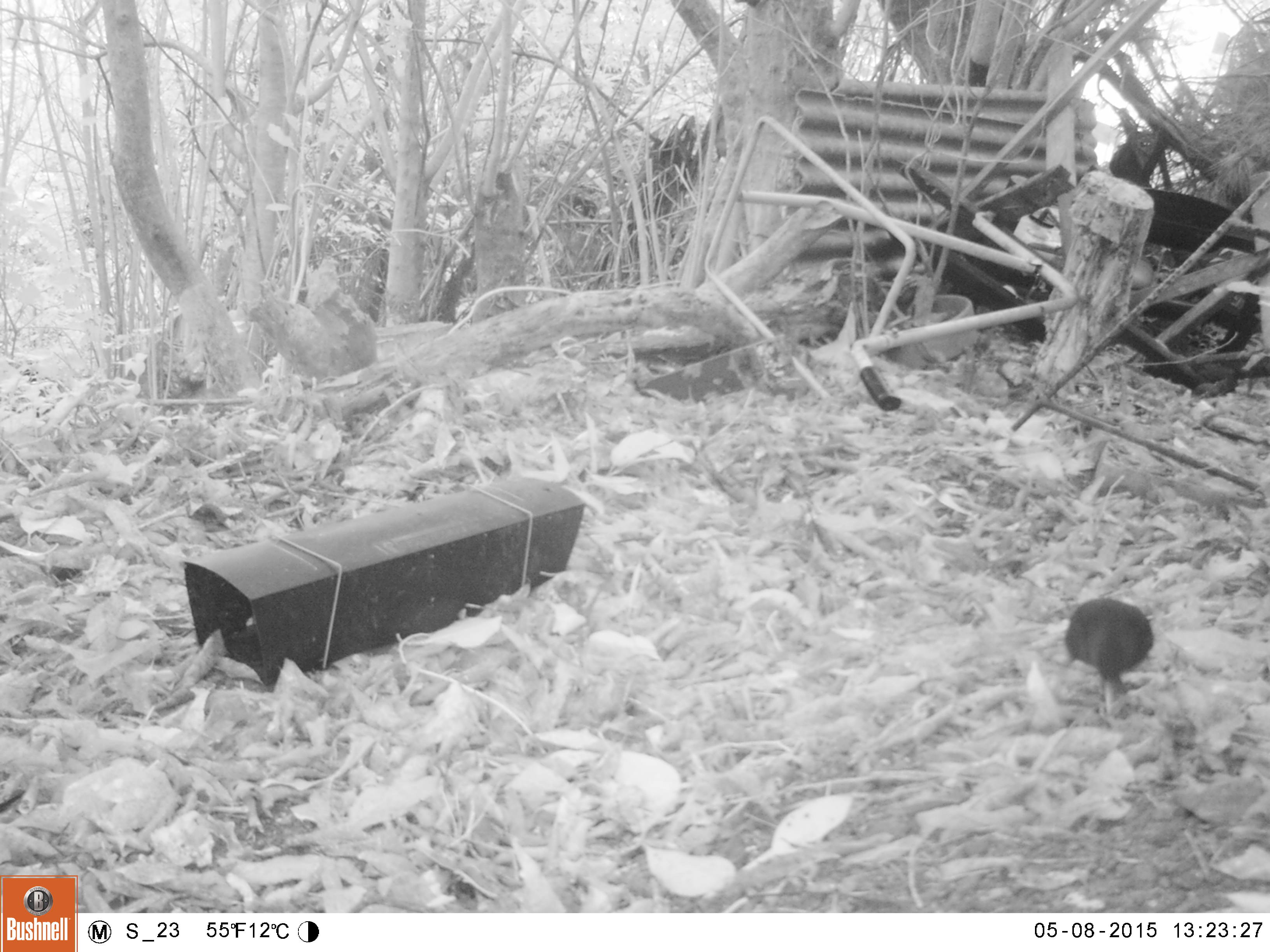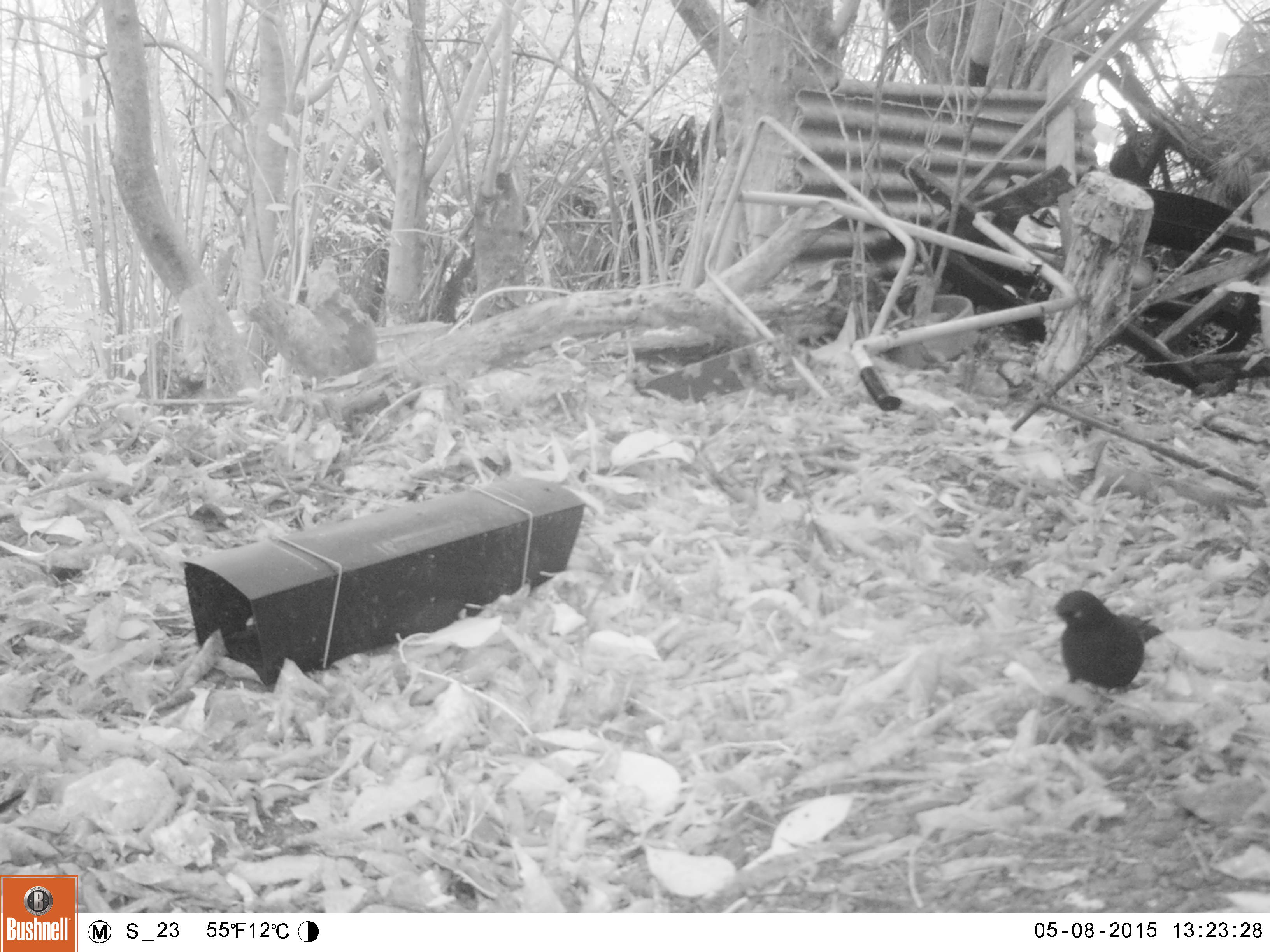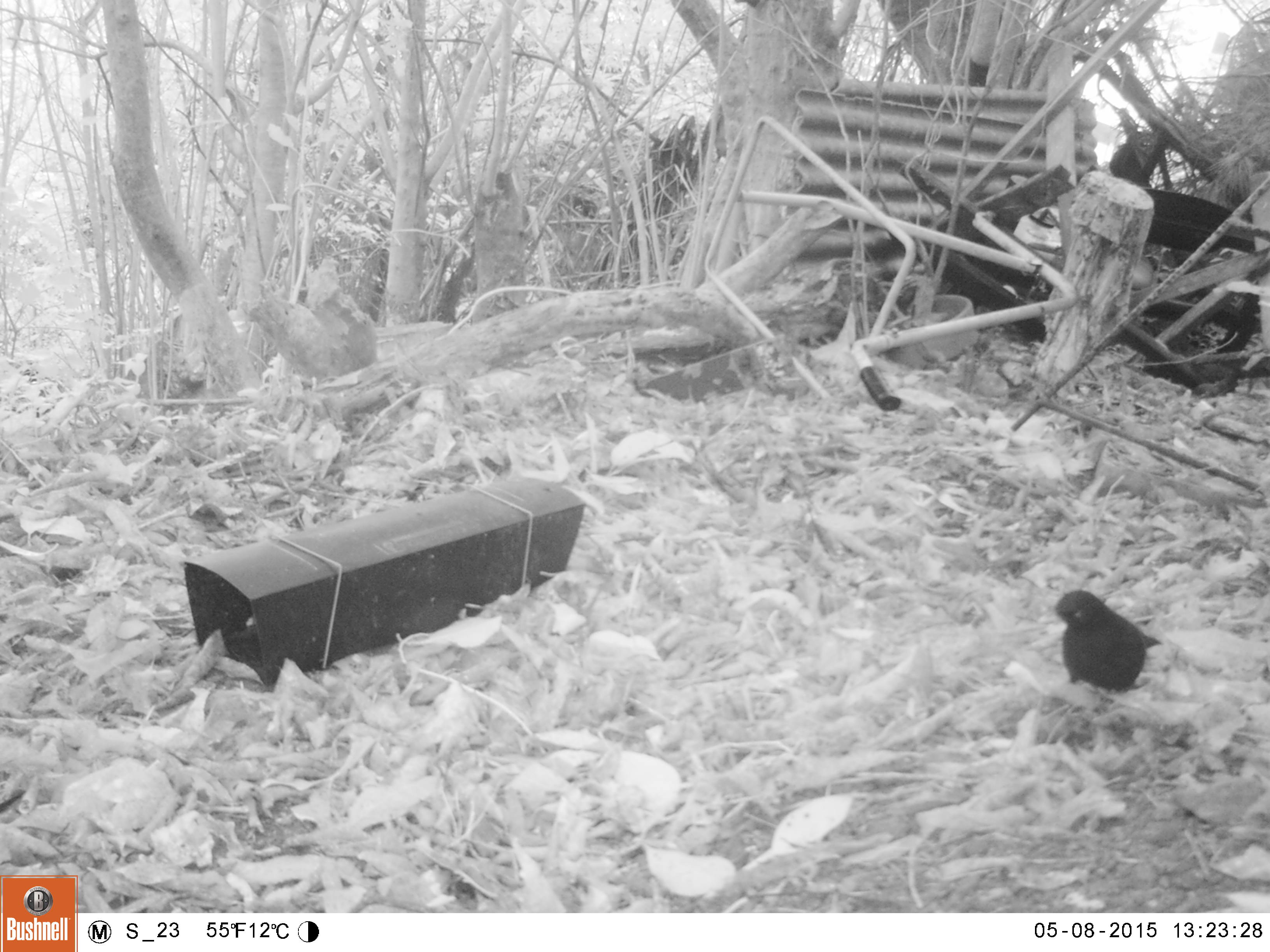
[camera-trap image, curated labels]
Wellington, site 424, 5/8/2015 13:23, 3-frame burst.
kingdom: Animalia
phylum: Chordata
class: Aves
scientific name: Aves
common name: bird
Bird (Aves).